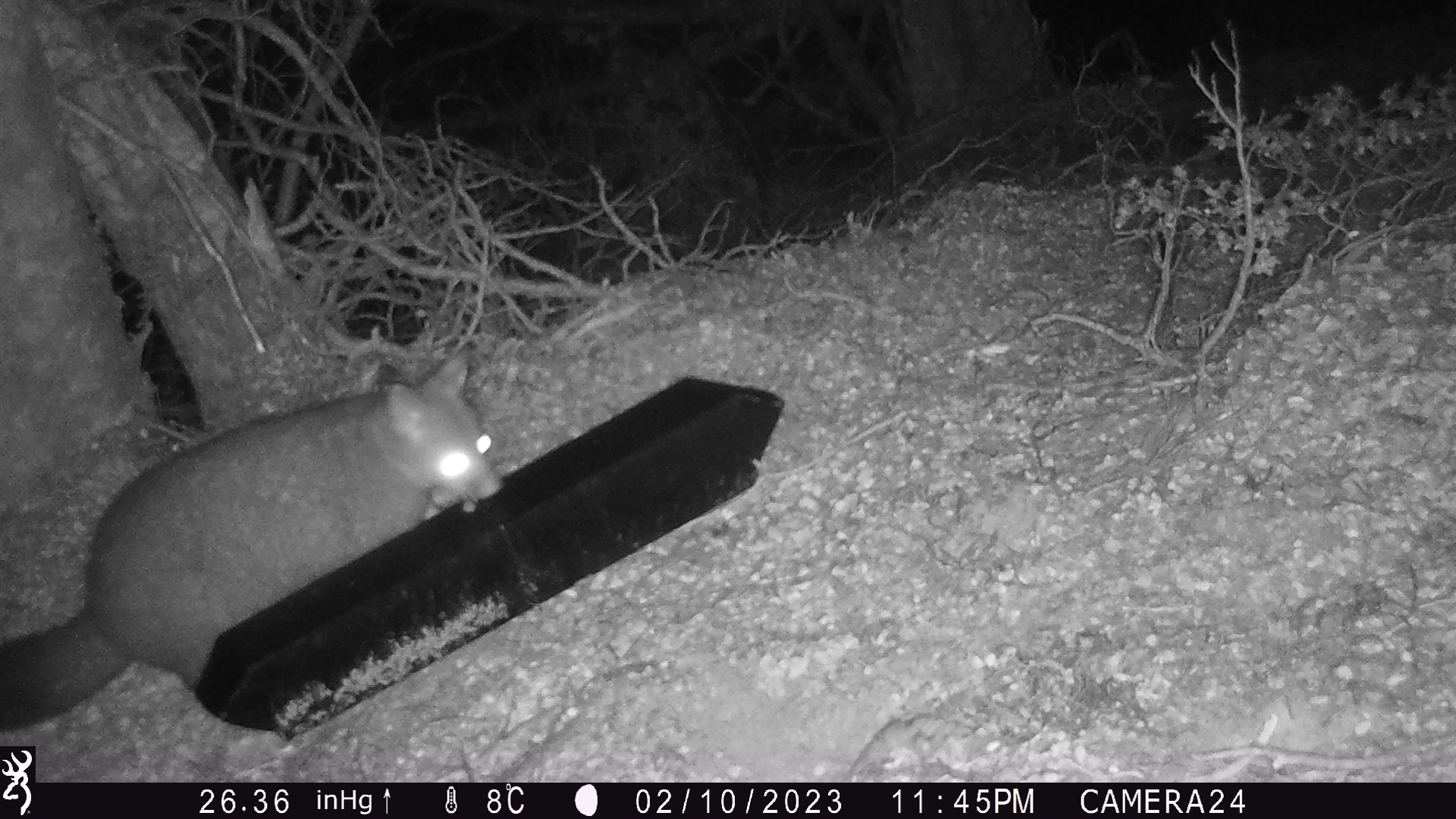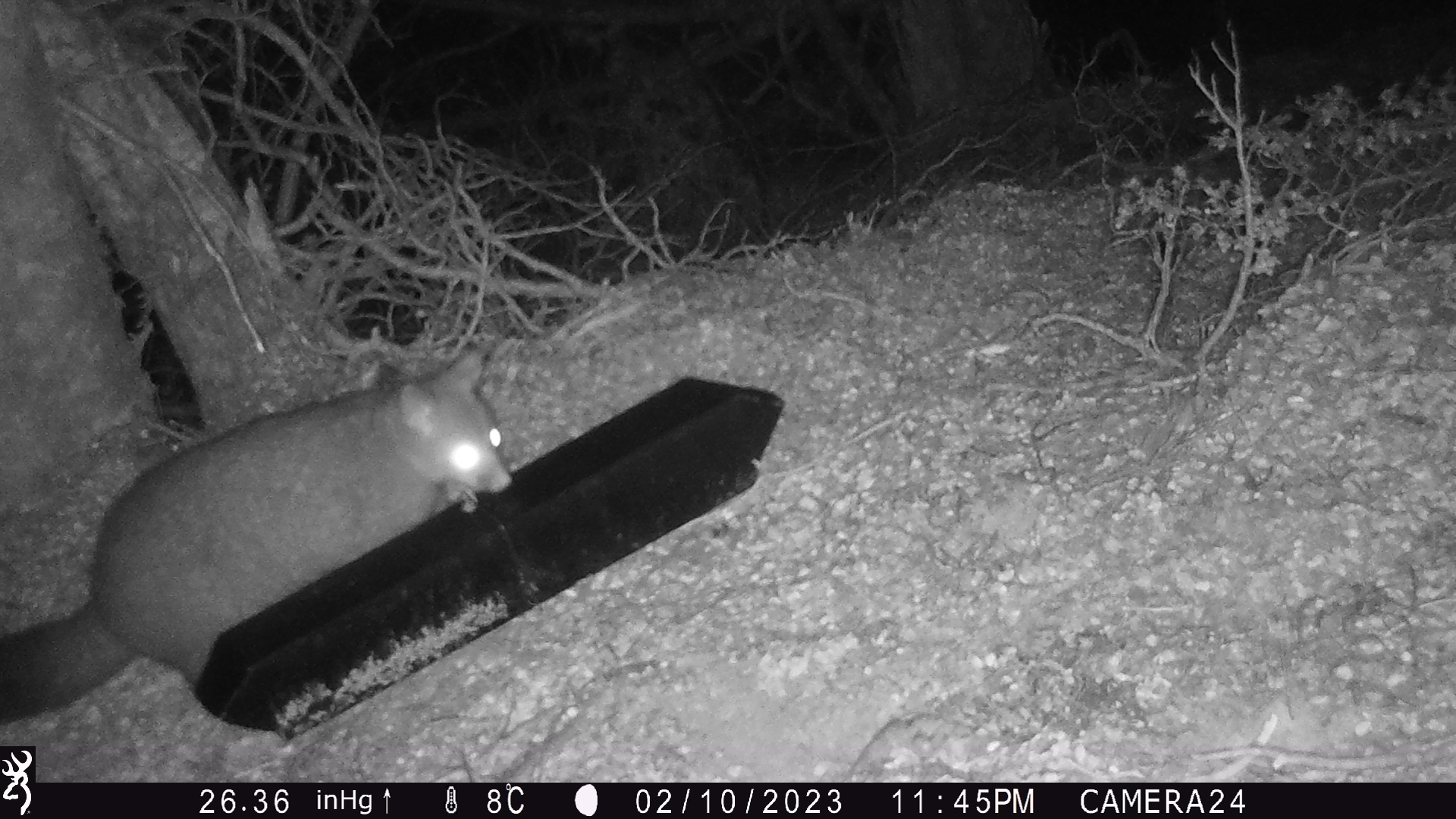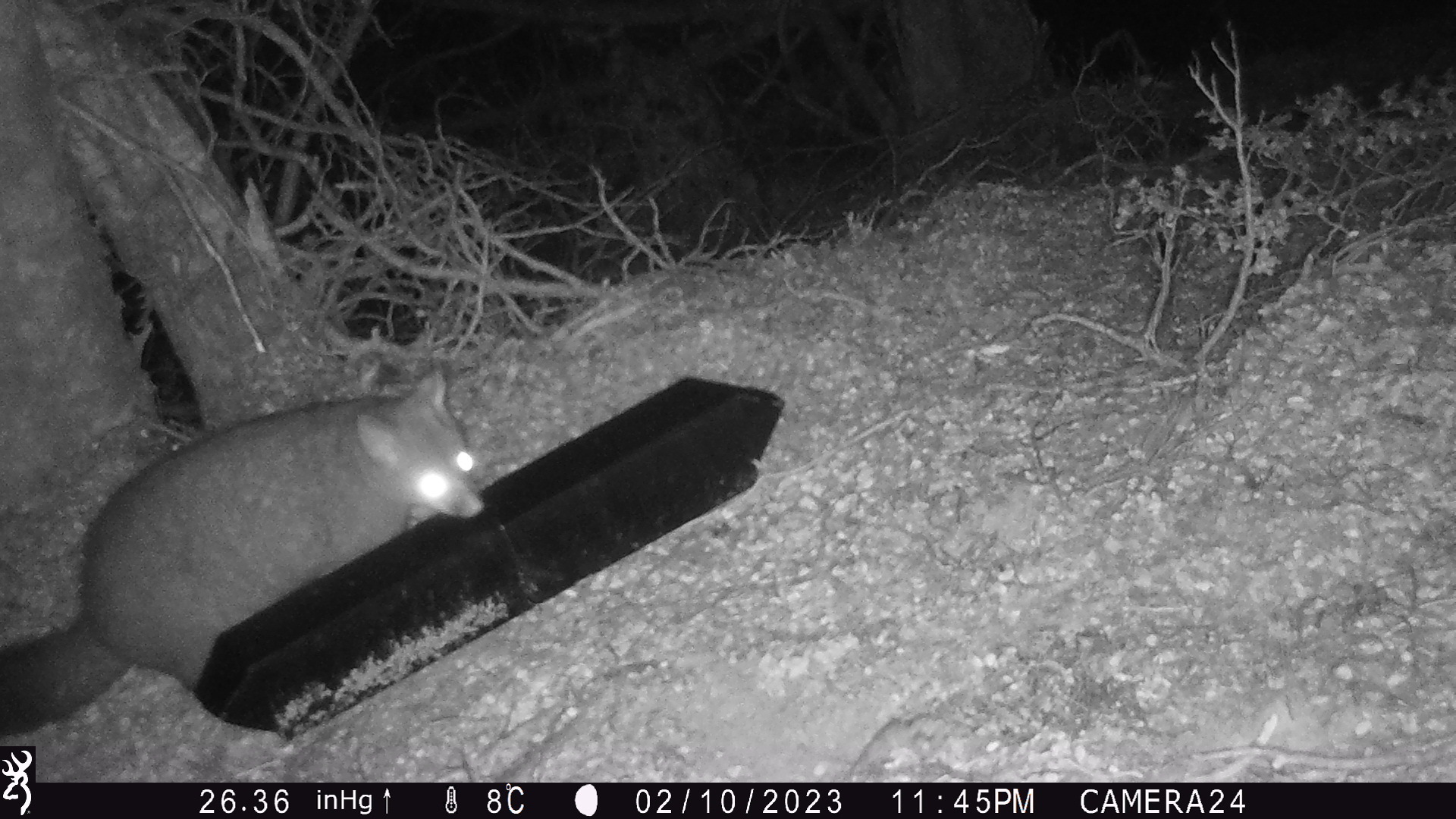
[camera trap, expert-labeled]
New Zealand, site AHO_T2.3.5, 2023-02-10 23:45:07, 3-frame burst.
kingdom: Animalia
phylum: Chordata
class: Mammalia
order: Carnivora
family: Mustelidae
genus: Mustela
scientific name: Mustela erminea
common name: stoat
Stoat (Mustela erminea).